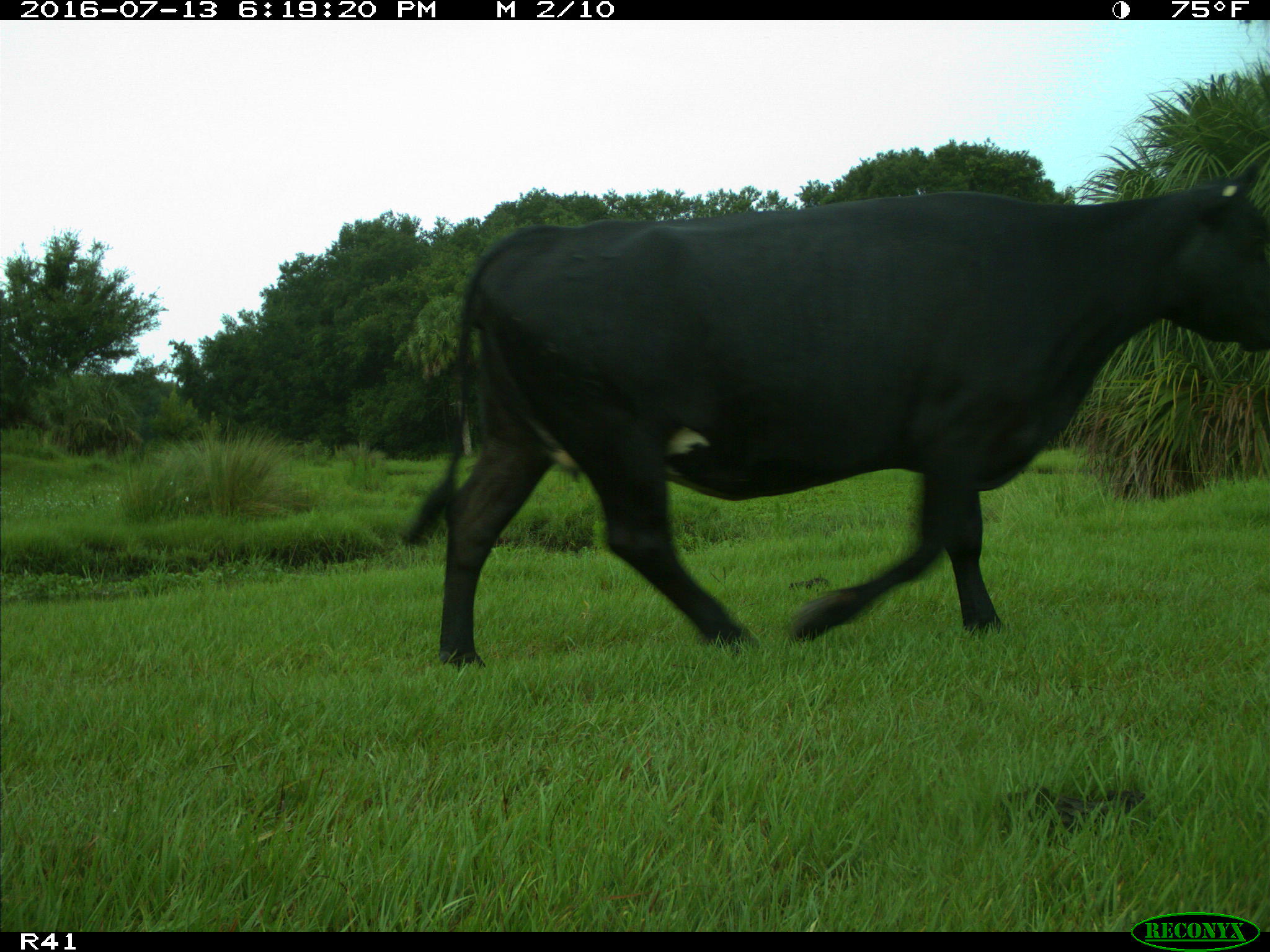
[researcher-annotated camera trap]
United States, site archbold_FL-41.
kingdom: Animalia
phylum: Chordata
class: Mammalia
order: Artiodactyla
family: Bovidae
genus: Bos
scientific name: Bos taurus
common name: domestic cow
Bos taurus (domestic cow).